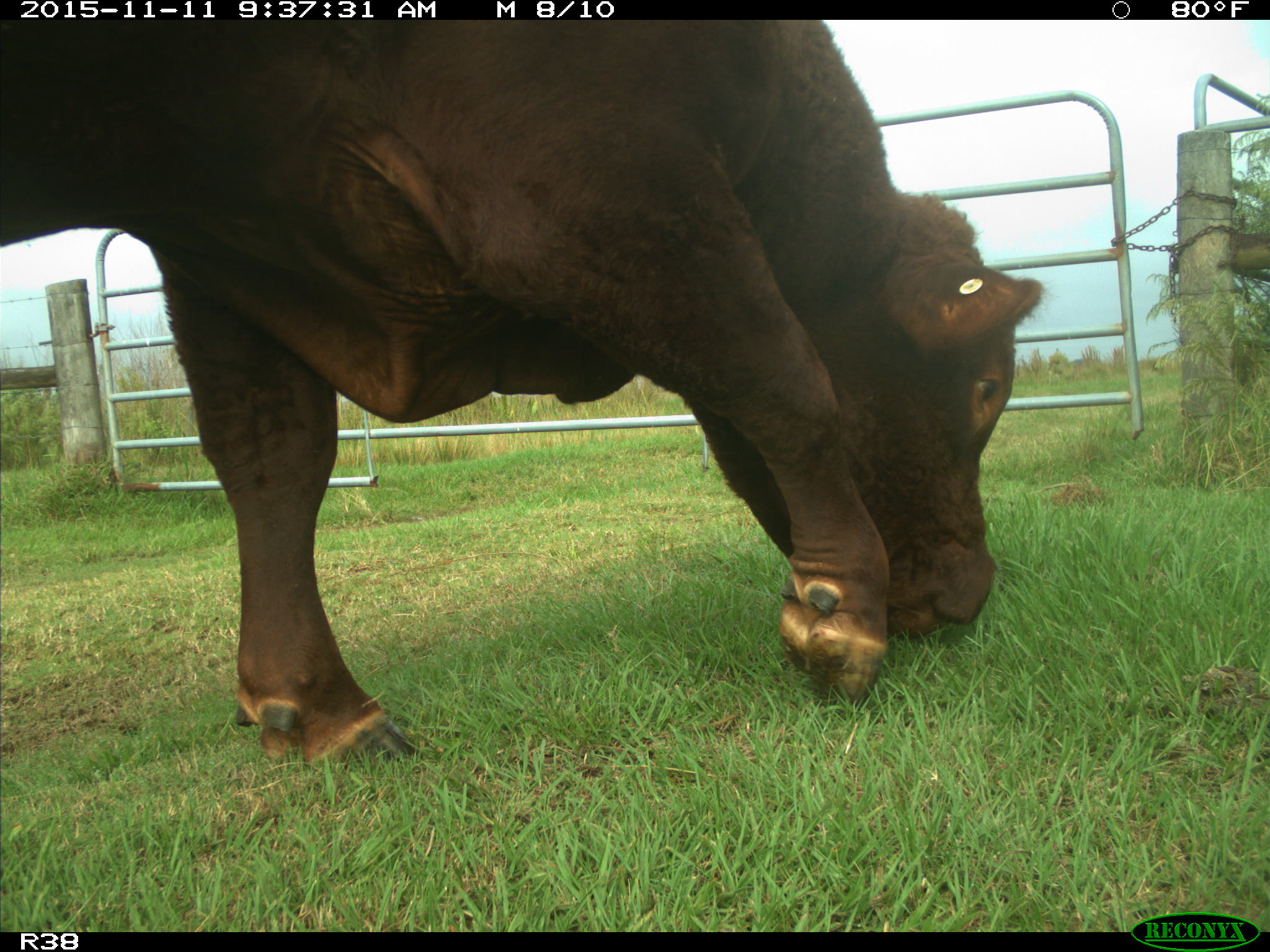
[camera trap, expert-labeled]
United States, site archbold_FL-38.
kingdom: Animalia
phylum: Chordata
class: Mammalia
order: Artiodactyla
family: Bovidae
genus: Bos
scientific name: Bos taurus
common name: domestic cow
Bos taurus (domestic cow).